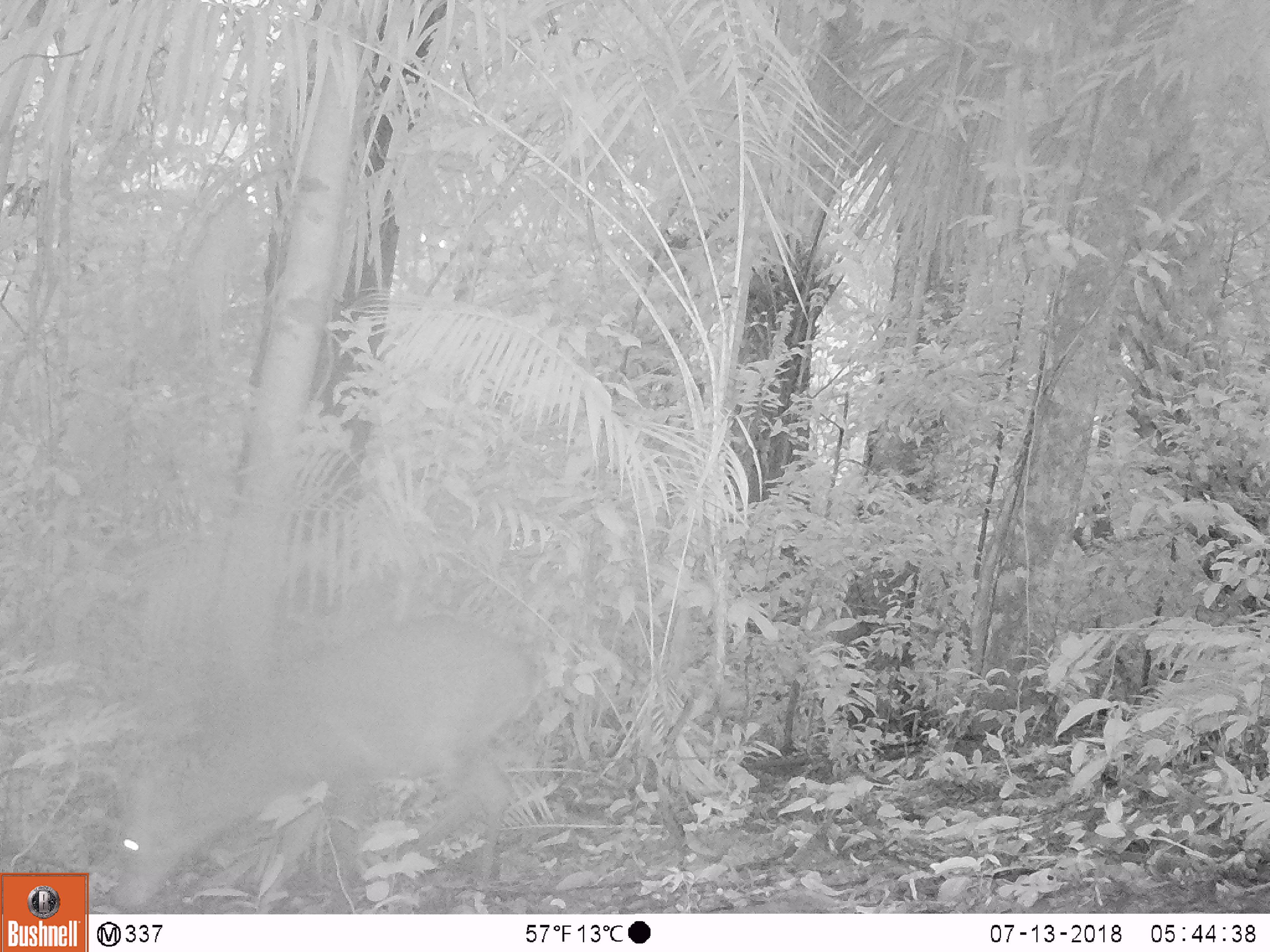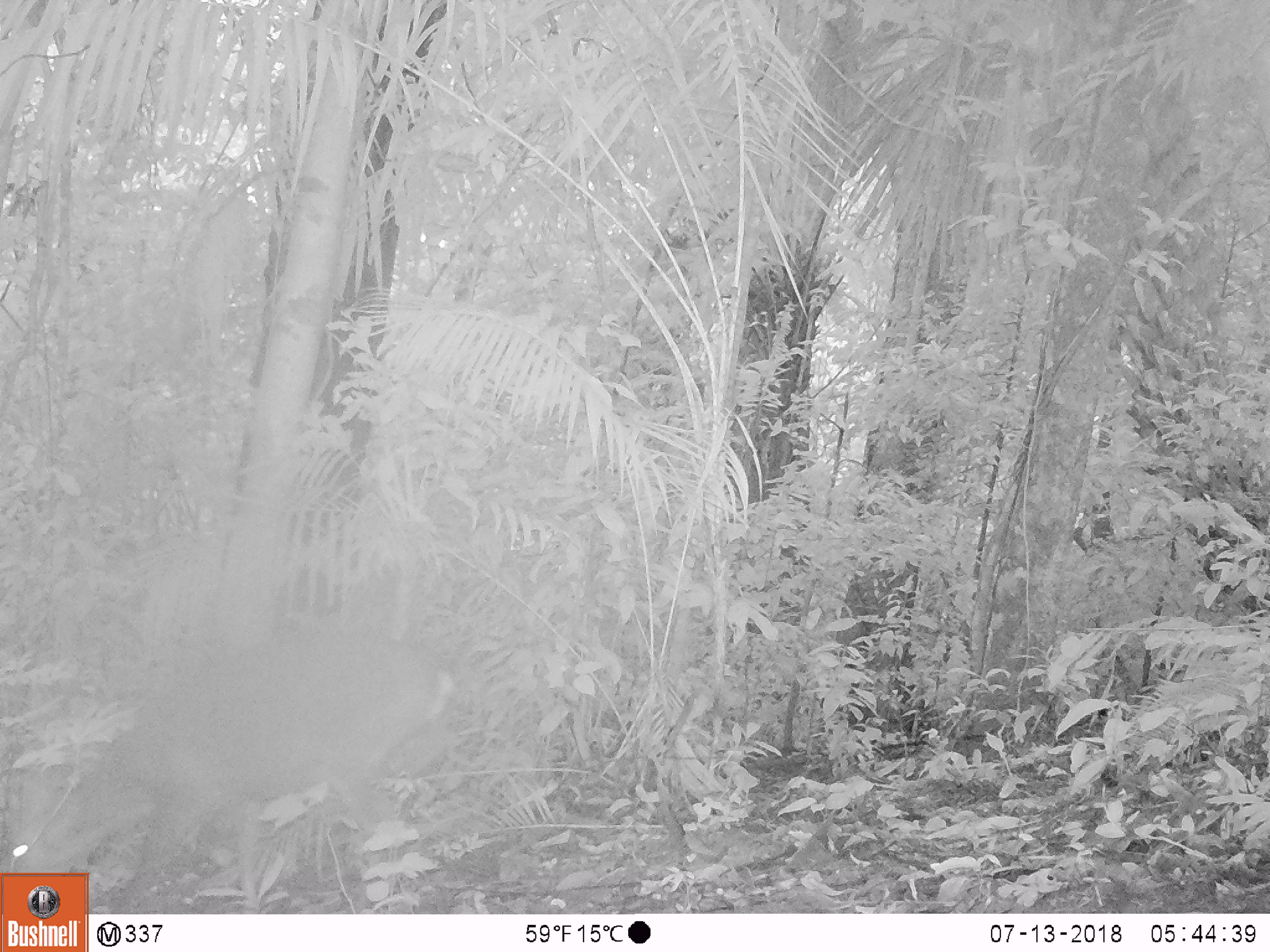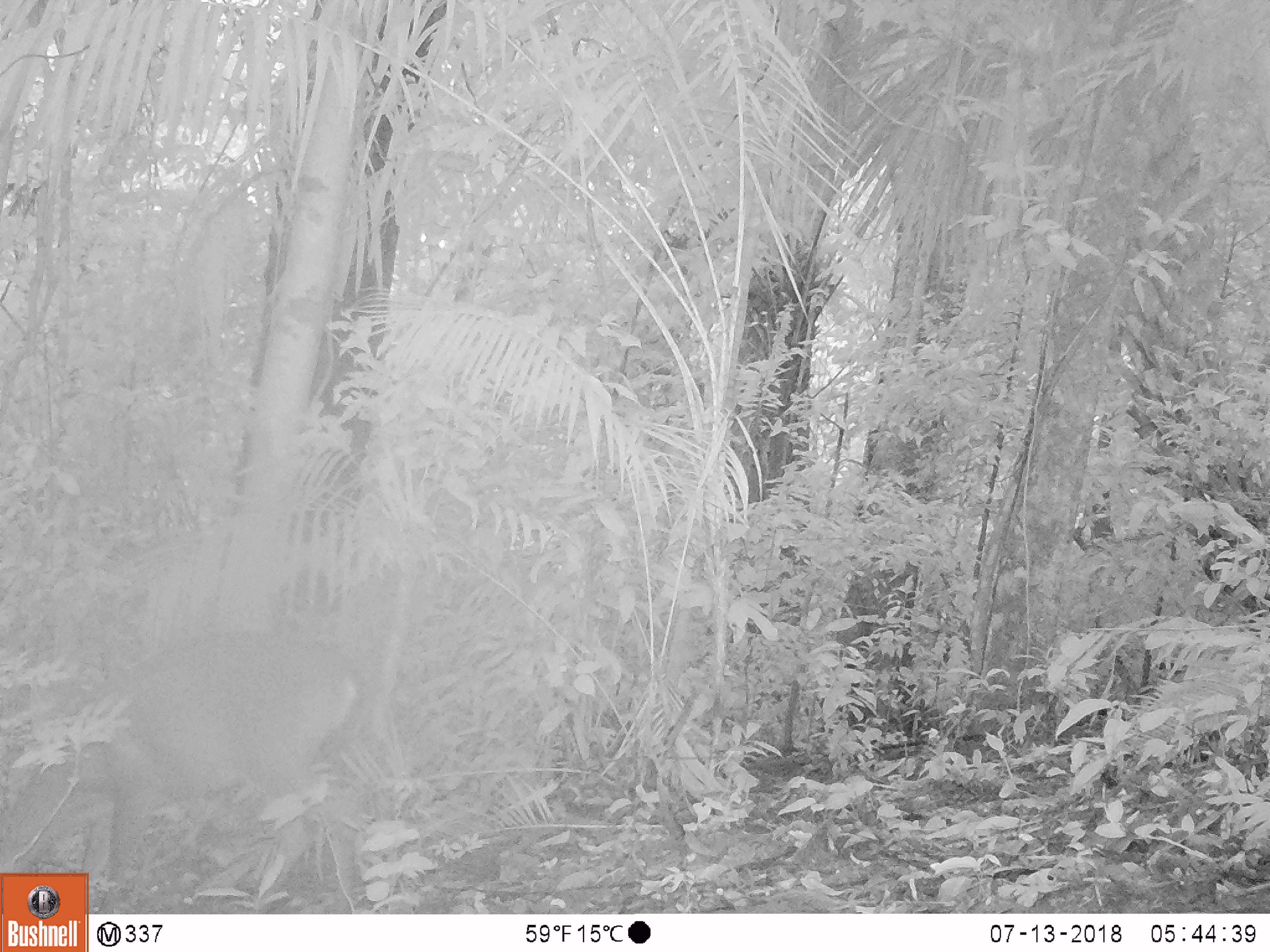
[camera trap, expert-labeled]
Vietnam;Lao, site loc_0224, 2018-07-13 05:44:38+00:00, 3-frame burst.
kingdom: Animalia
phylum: Chordata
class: Mammalia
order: Artiodactyla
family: Cervidae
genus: Muntiacus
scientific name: Muntiacus vuquangensis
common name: large-antlered muntjac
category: large antlered muntjac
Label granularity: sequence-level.